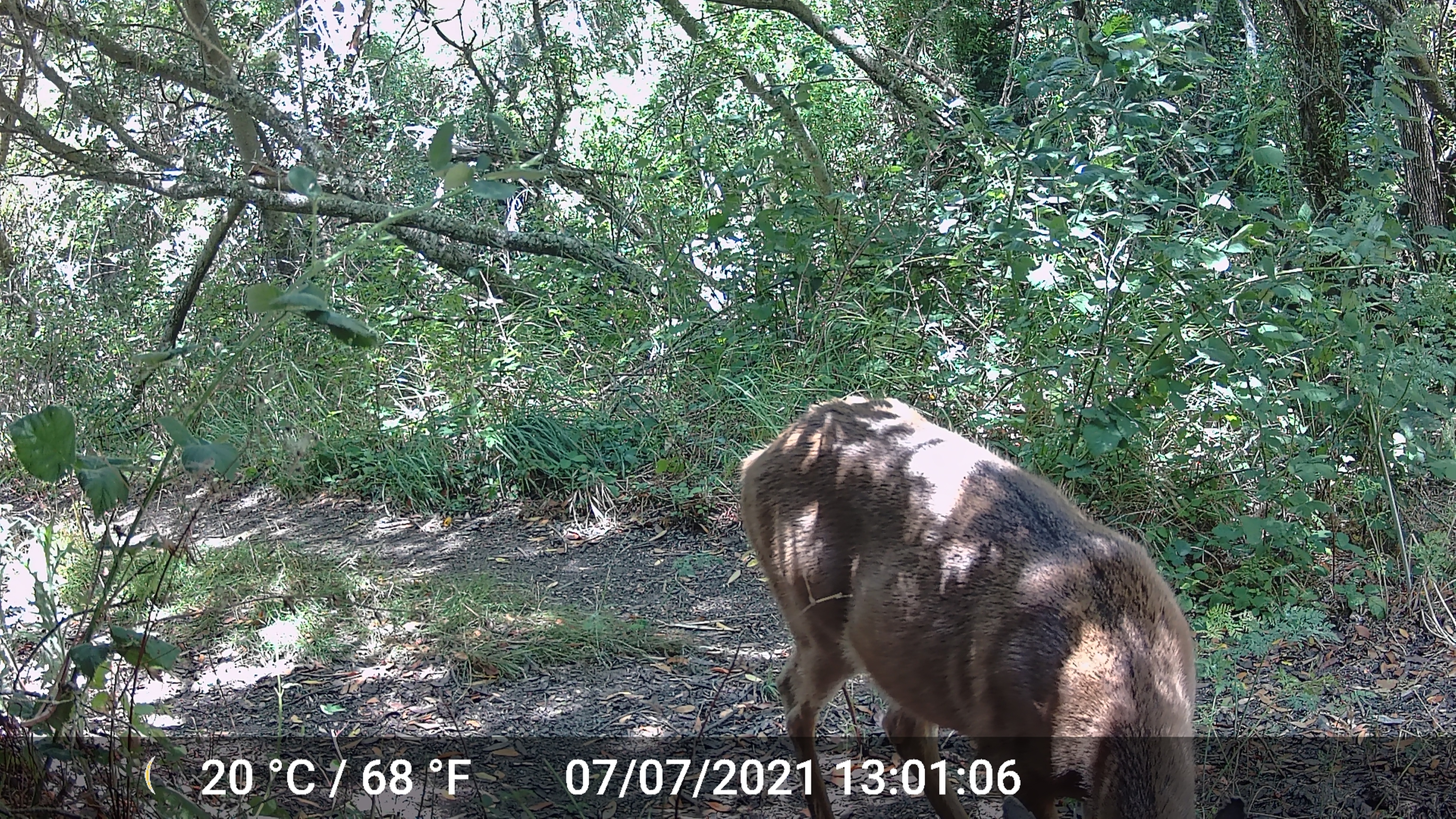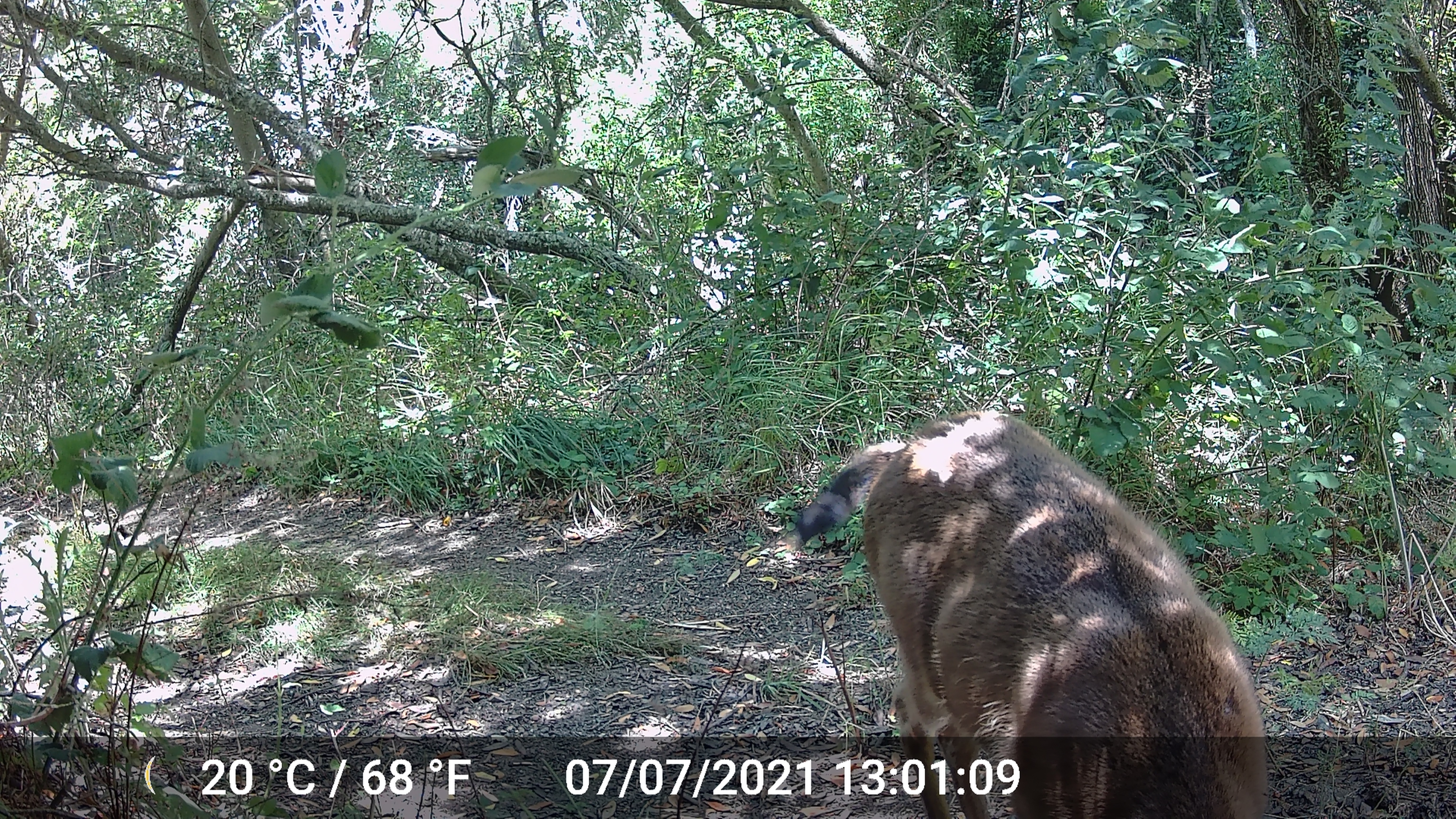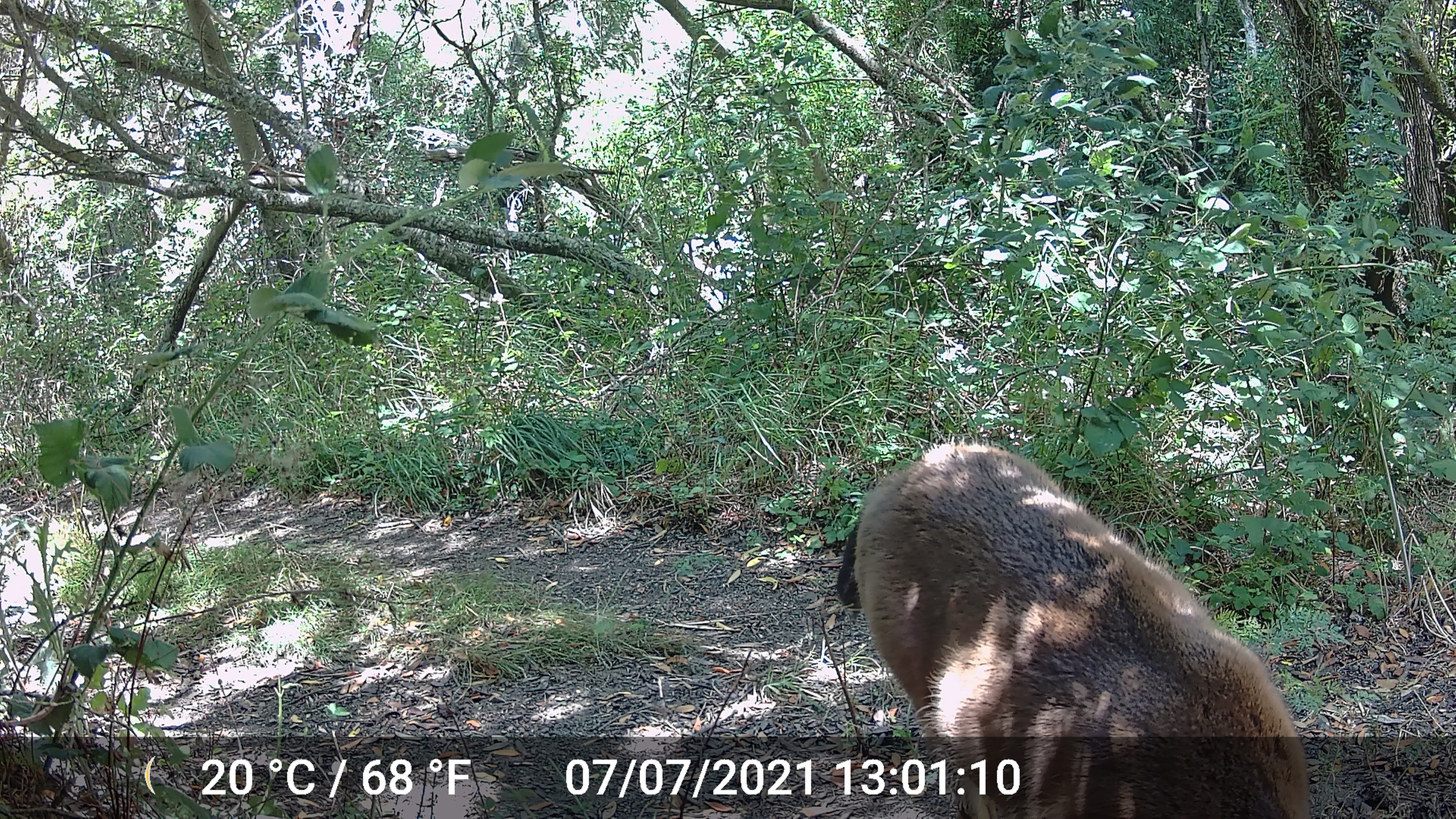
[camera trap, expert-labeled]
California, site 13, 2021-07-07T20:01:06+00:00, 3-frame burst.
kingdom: Animalia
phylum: Chordata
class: Mammalia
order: Artiodactyla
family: Cervidae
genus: Odocoileus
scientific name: Odocoileus hemionus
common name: mule deer